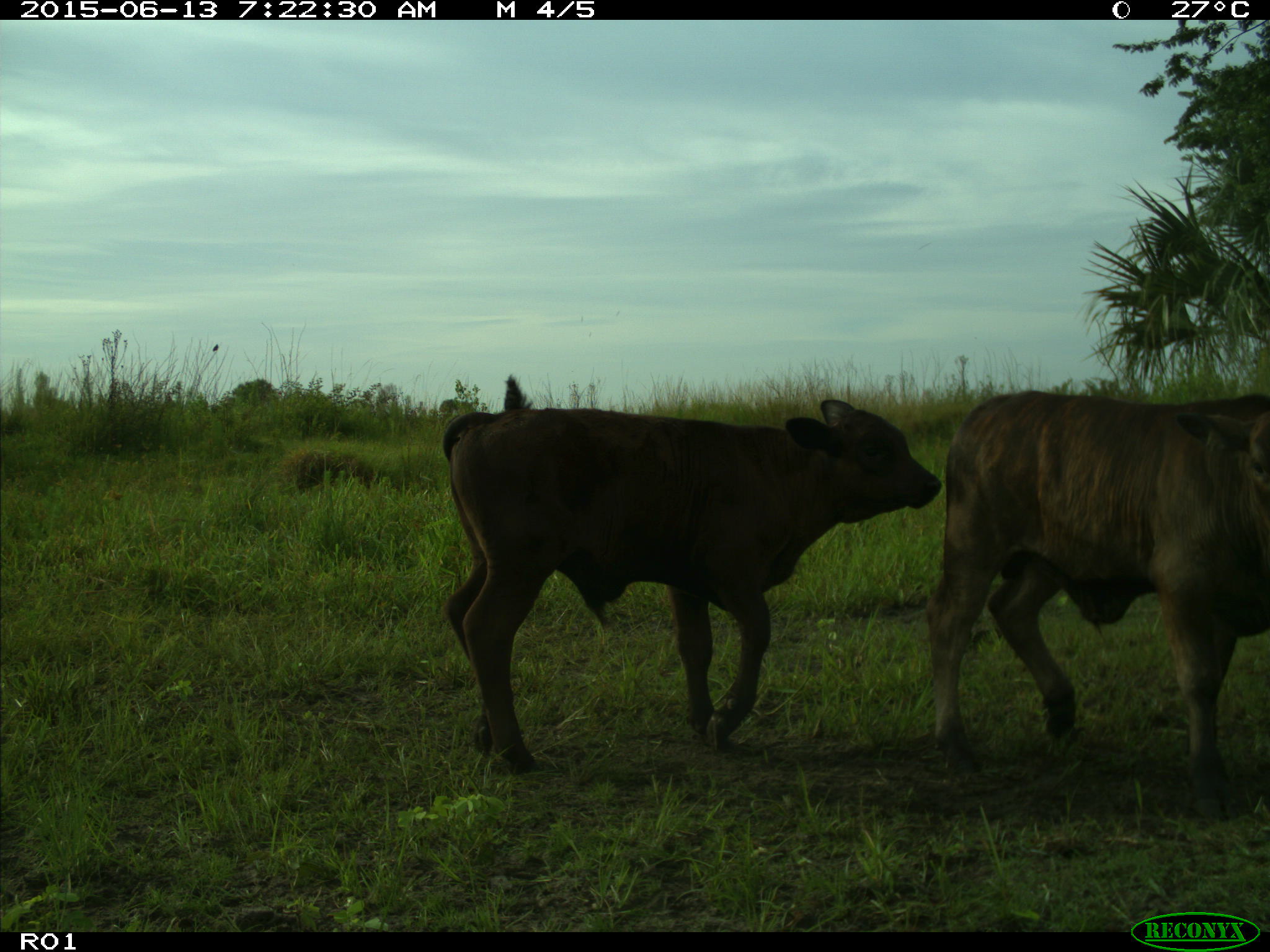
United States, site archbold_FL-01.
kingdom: Animalia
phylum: Chordata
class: Mammalia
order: Artiodactyla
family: Bovidae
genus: Bos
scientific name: Bos taurus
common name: domestic cow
Bos taurus (domestic cow).